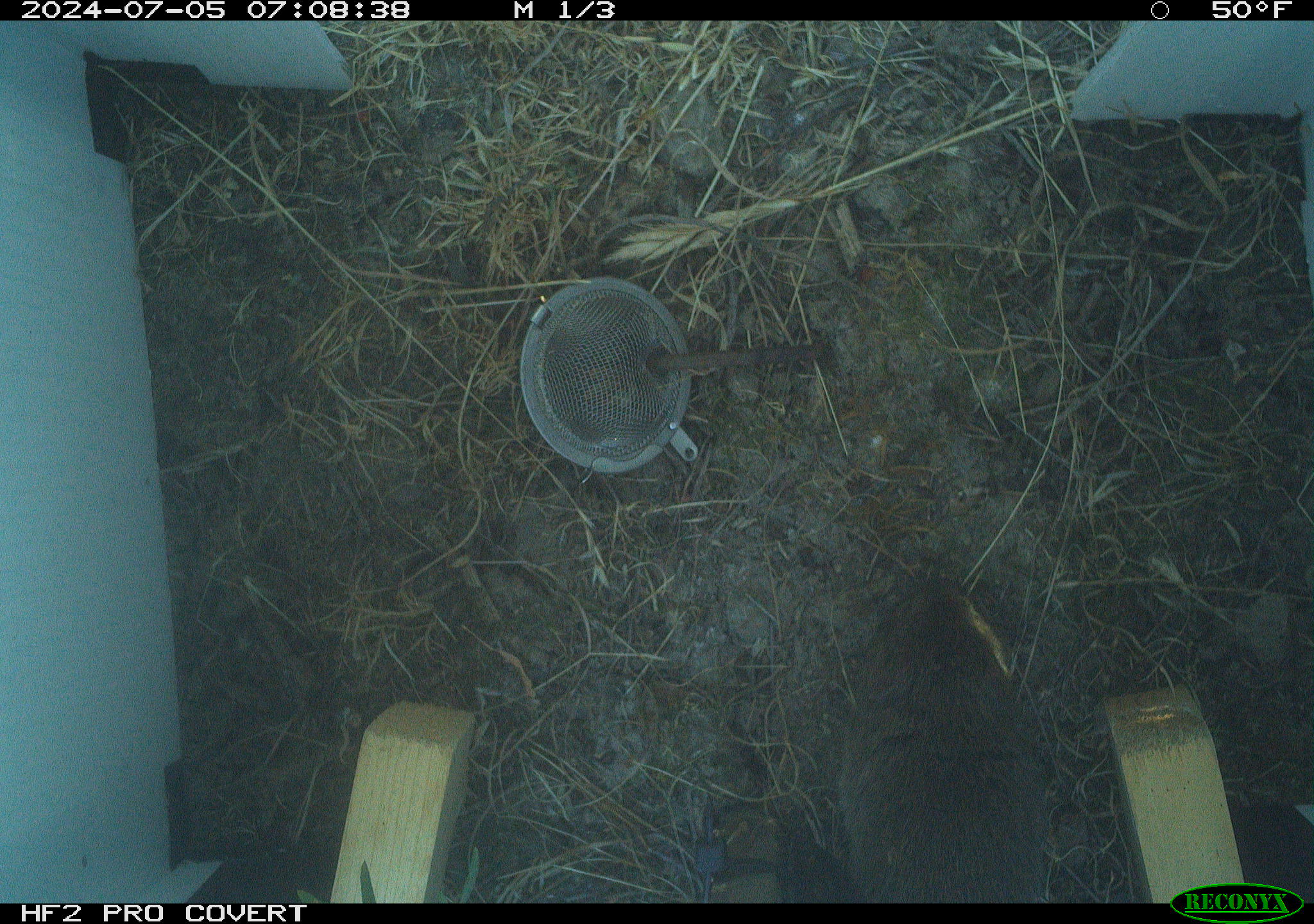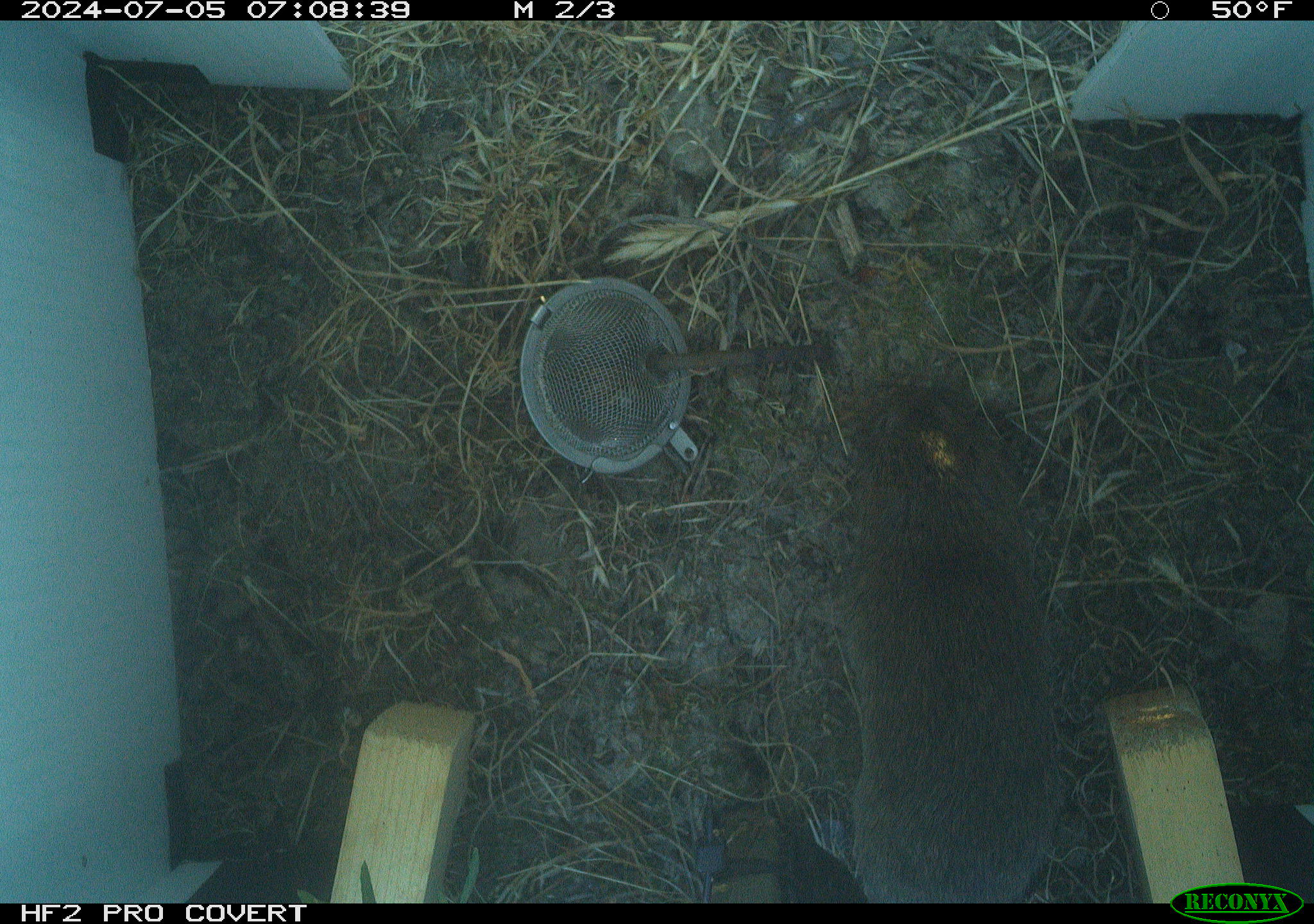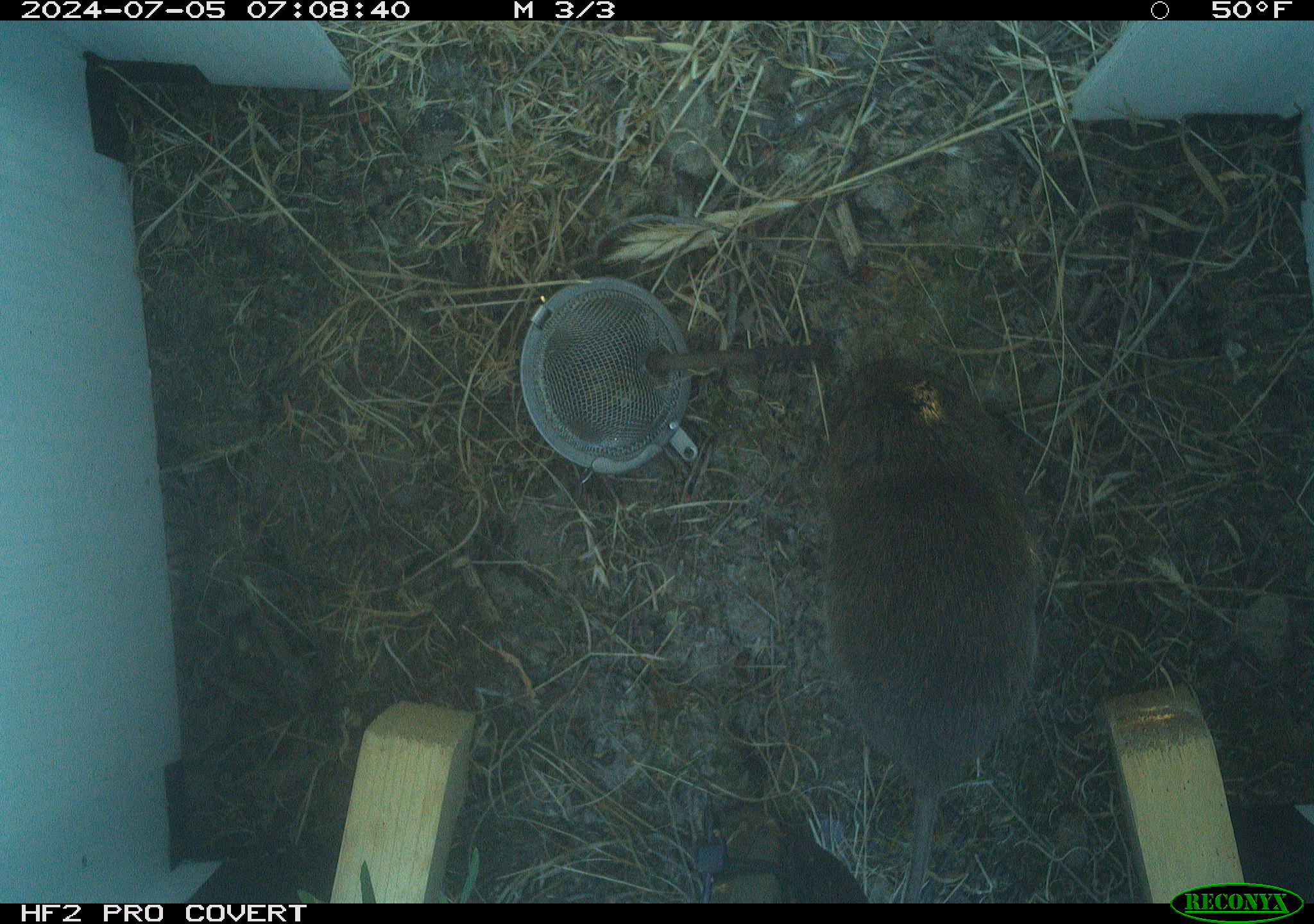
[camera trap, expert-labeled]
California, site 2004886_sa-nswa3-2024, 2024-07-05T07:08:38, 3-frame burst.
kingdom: Animalia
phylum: Chordata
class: Mammalia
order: Rodentia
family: Cricetidae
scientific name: Arvicolinae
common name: voles, lemmings, and muskrats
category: arvicolinae subfamily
Arvicolinae subfamily (voles, lemmings, and muskrats) (Arvicolinae).